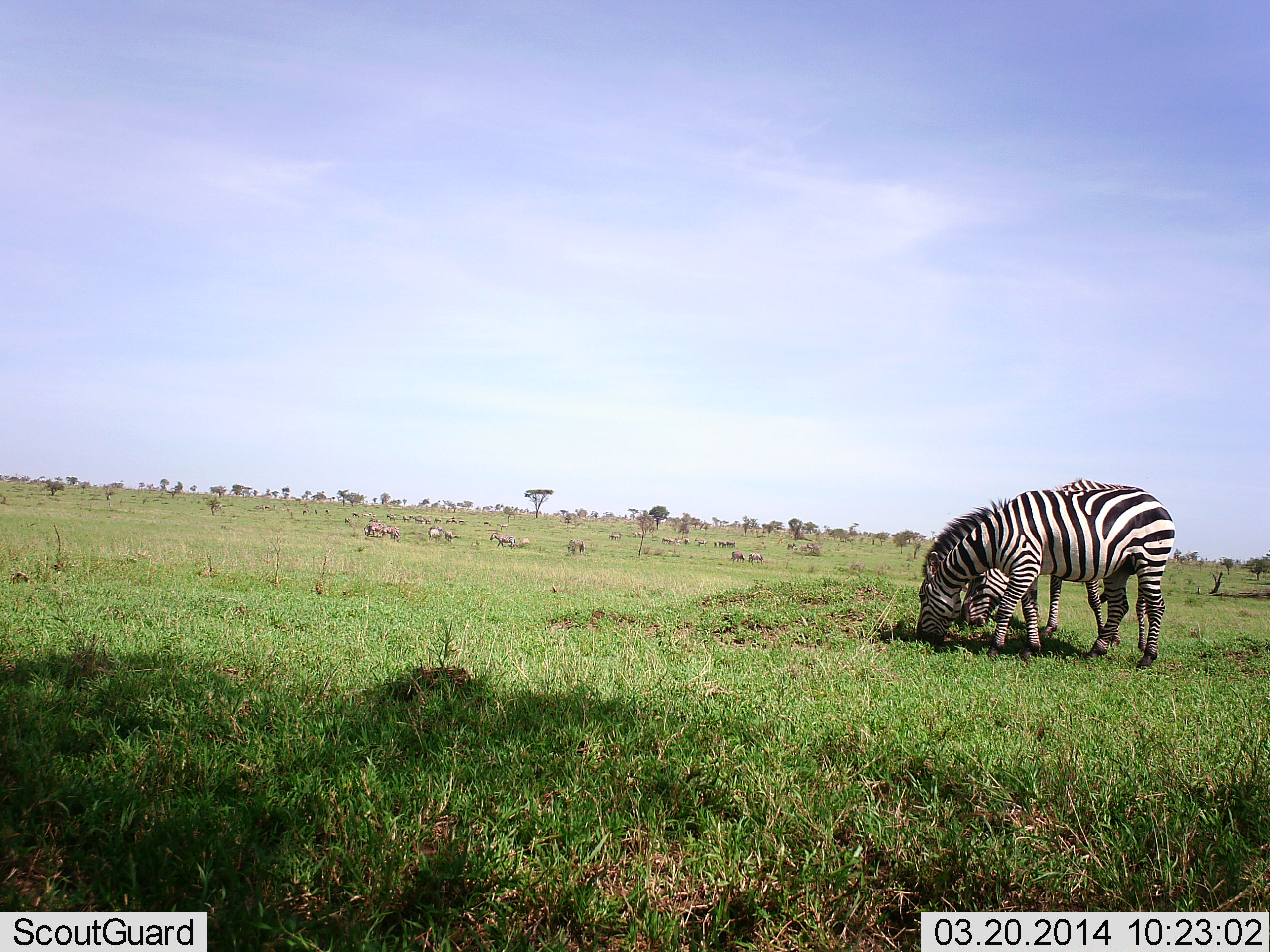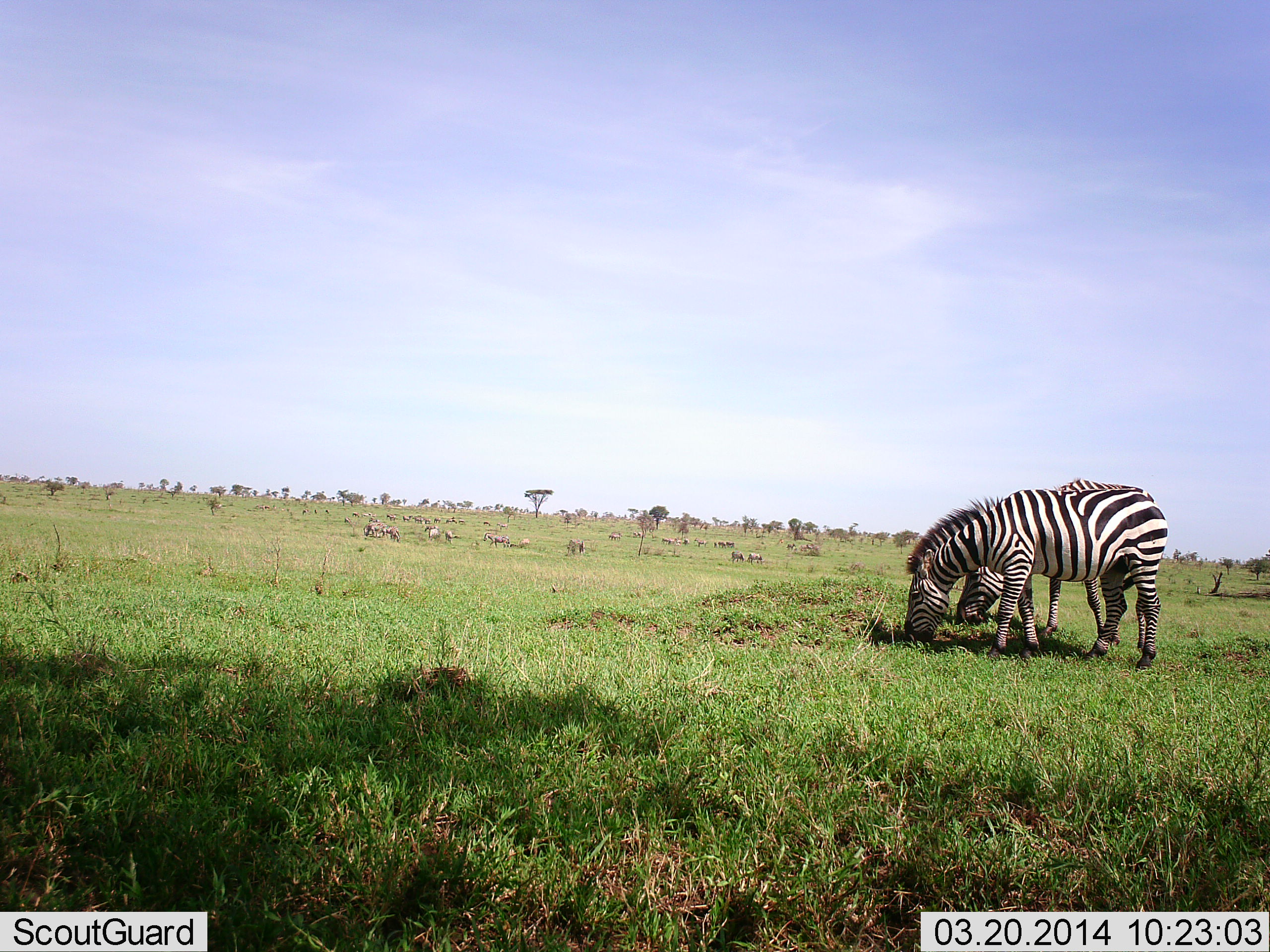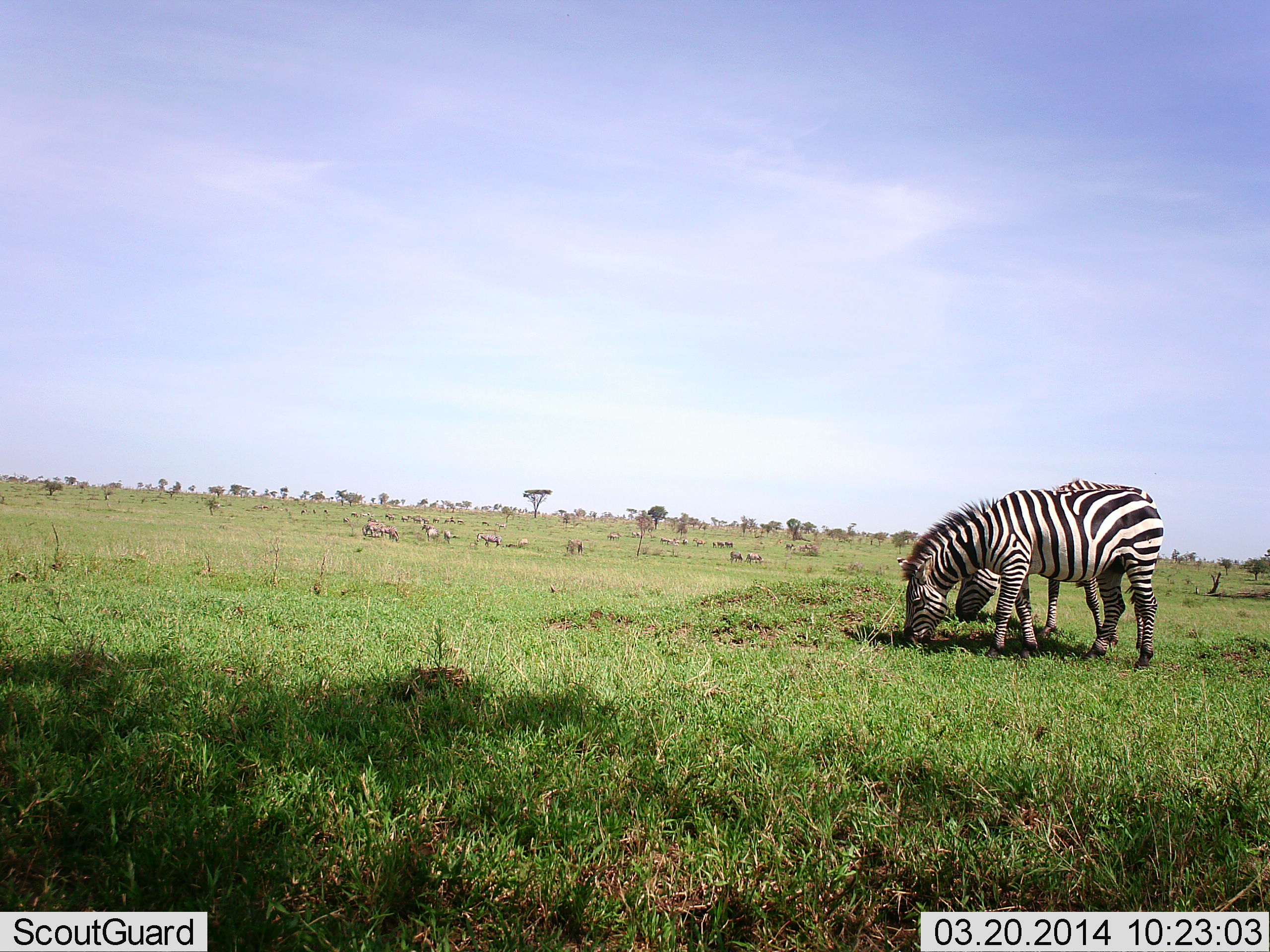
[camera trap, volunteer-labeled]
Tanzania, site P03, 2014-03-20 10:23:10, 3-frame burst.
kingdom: Animalia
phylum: Chordata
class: Mammalia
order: Perissodactyla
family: Equidae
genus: Equus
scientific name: Equus quagga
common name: plains zebra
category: zebra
Zebra (plains zebra) (Equus quagga), count 2. Behavior (volunteer vote fractions): standing 30%, resting 10%, moving 10%, interacting 0%. Young present (vote fraction): 0%. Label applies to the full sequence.